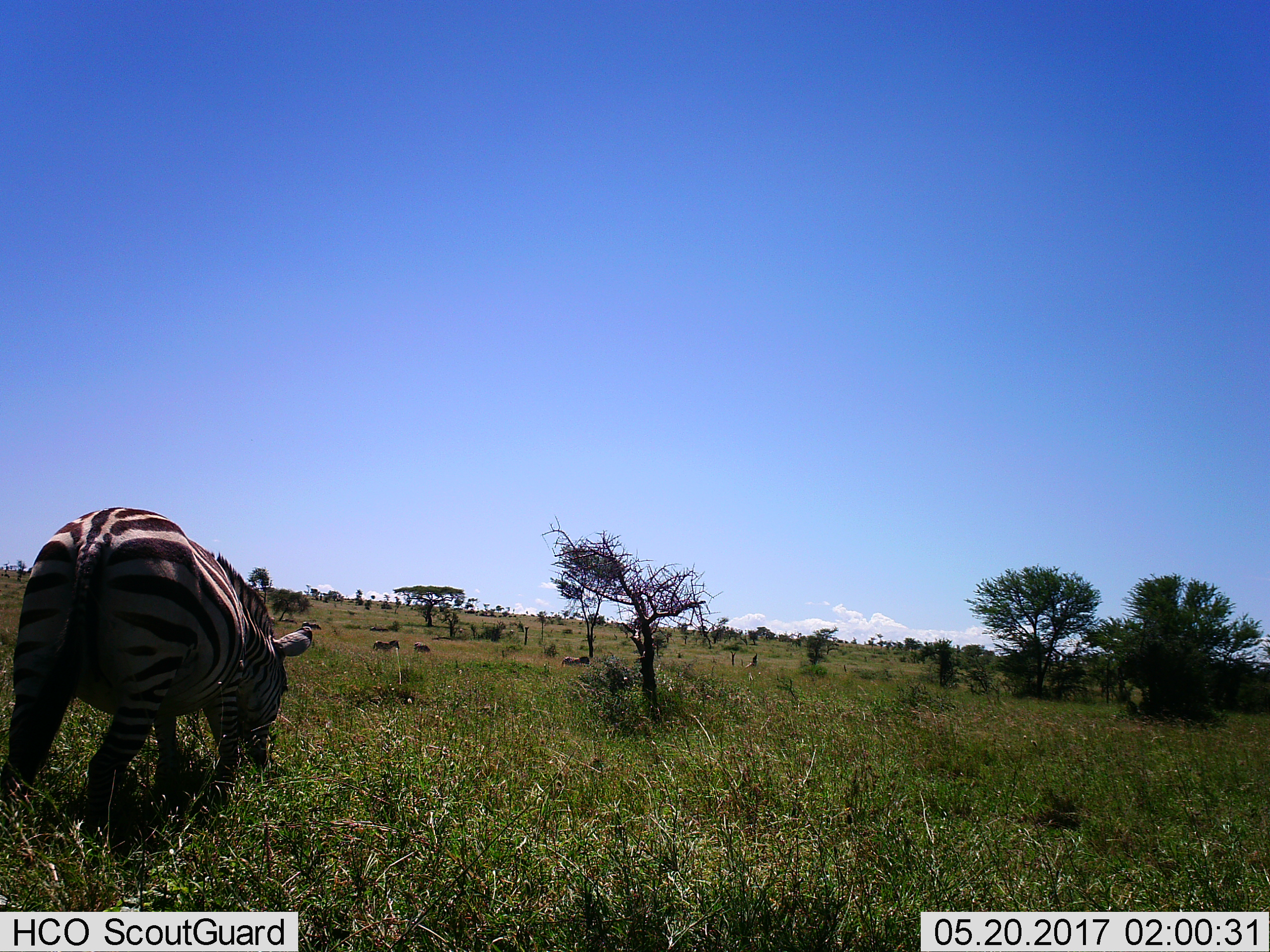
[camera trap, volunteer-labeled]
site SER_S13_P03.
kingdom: Animalia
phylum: Chordata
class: Mammalia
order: Perissodactyla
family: Equidae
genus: Equus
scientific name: Equus quagga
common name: plains zebra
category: zebraplains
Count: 5.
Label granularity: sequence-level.